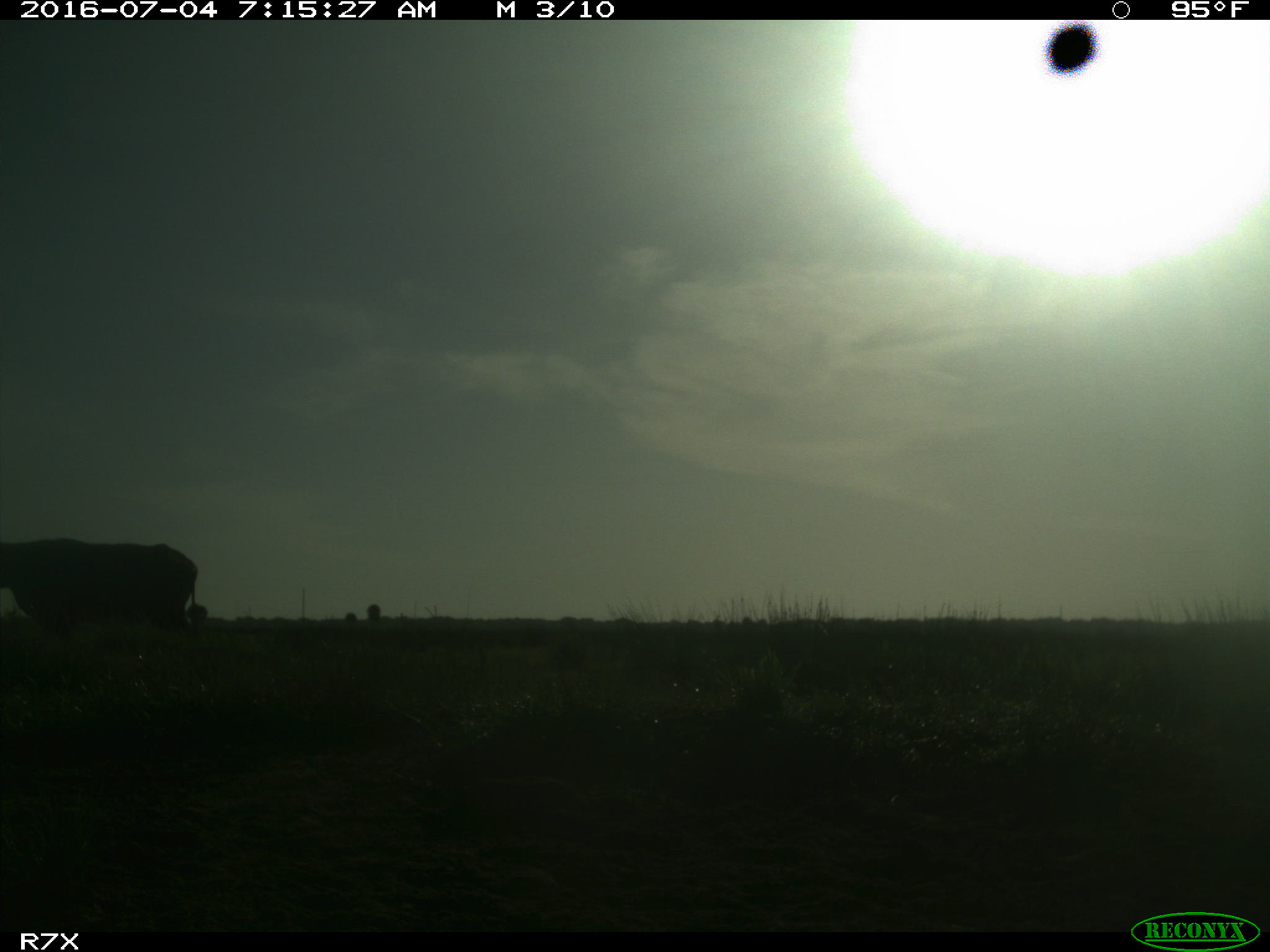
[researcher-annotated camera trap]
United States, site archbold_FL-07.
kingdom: Animalia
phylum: Chordata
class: Mammalia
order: Artiodactyla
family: Bovidae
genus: Bos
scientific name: Bos taurus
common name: domestic cow